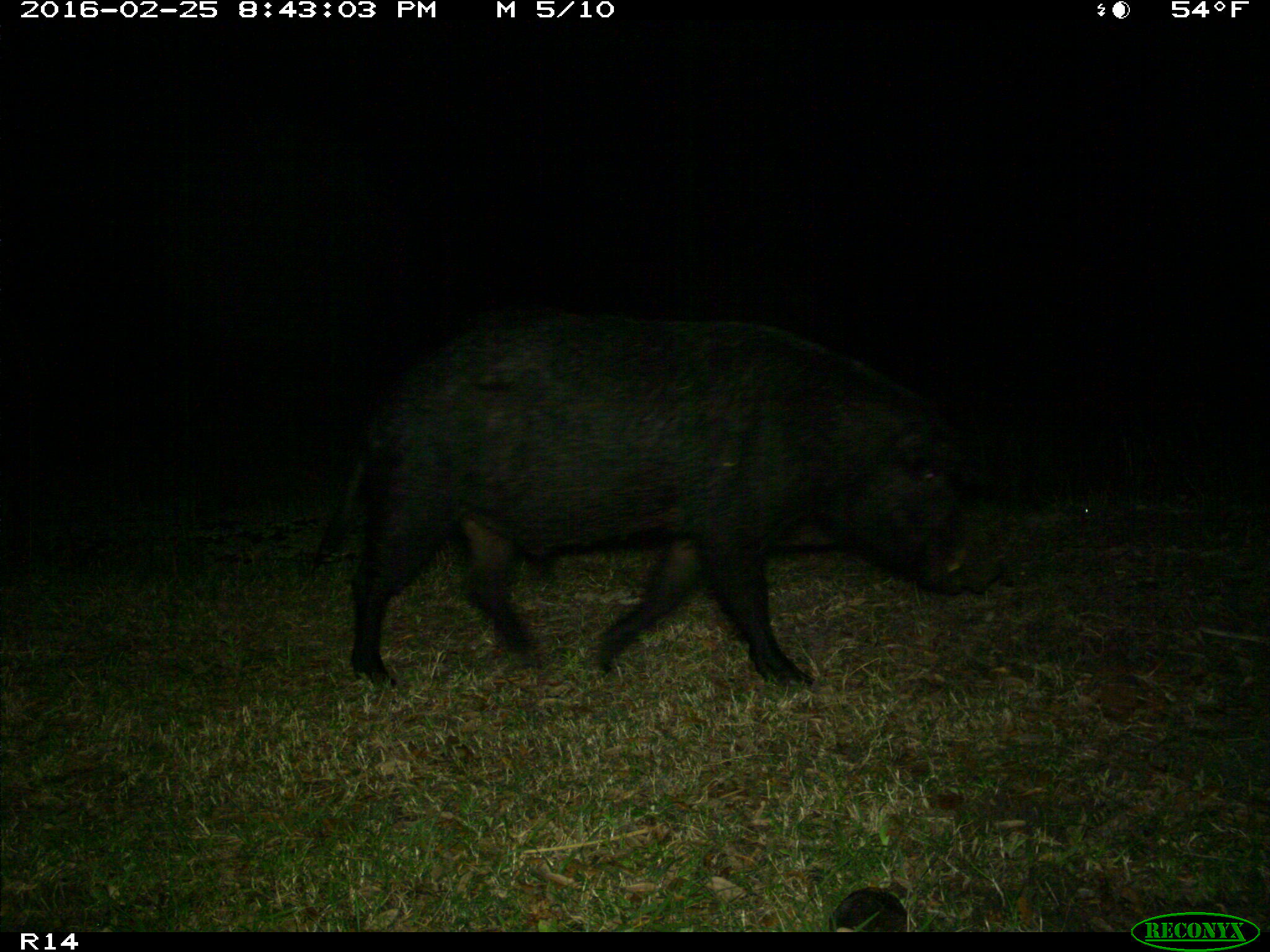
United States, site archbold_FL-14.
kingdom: Animalia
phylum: Chordata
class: Mammalia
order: Artiodactyla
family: Suidae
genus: Sus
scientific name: Sus scrofa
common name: wild boar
Sus scrofa (wild boar).